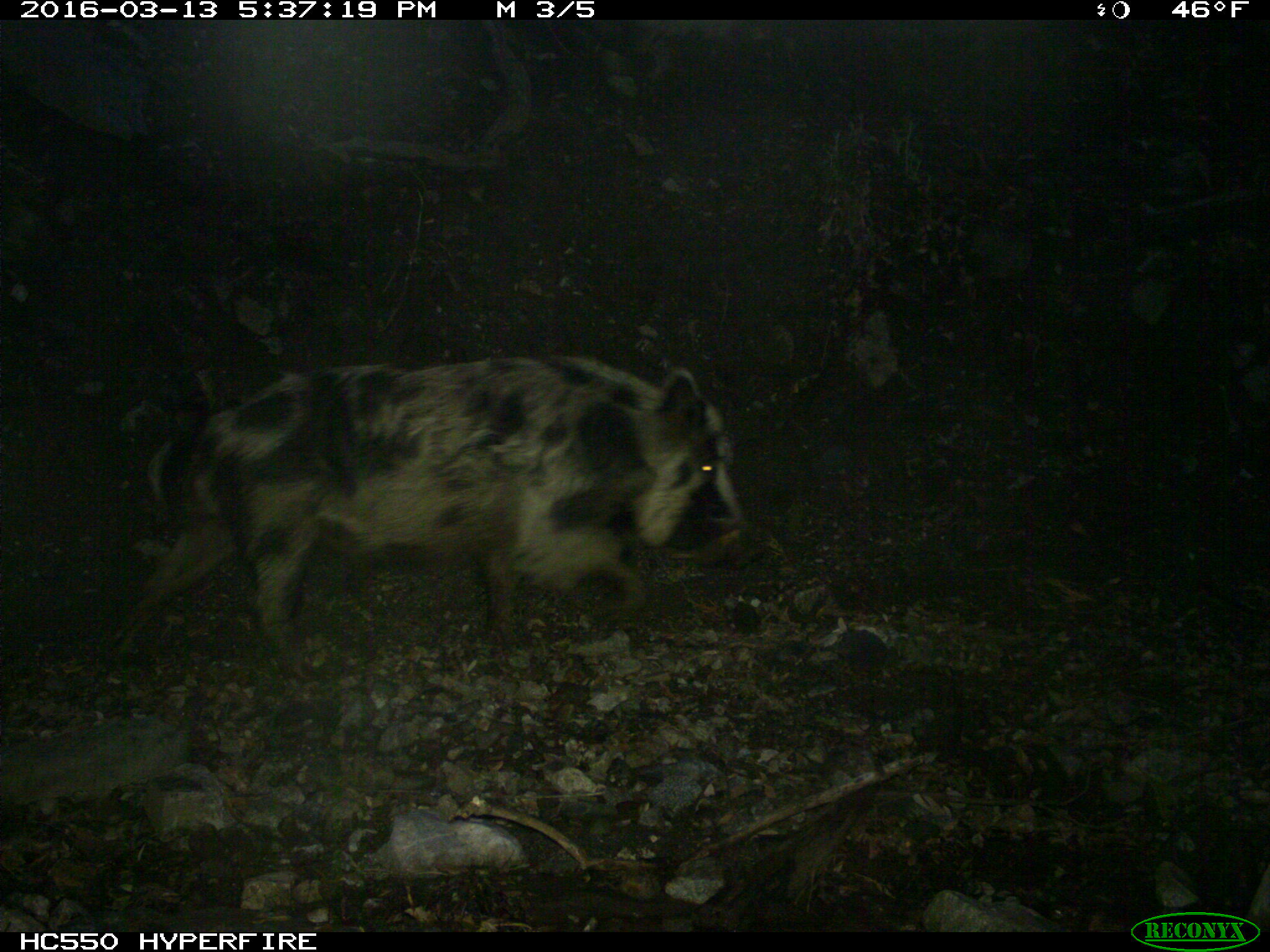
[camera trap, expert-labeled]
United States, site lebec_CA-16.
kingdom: Animalia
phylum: Chordata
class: Mammalia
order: Artiodactyla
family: Suidae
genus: Sus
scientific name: Sus scrofa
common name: wild boar